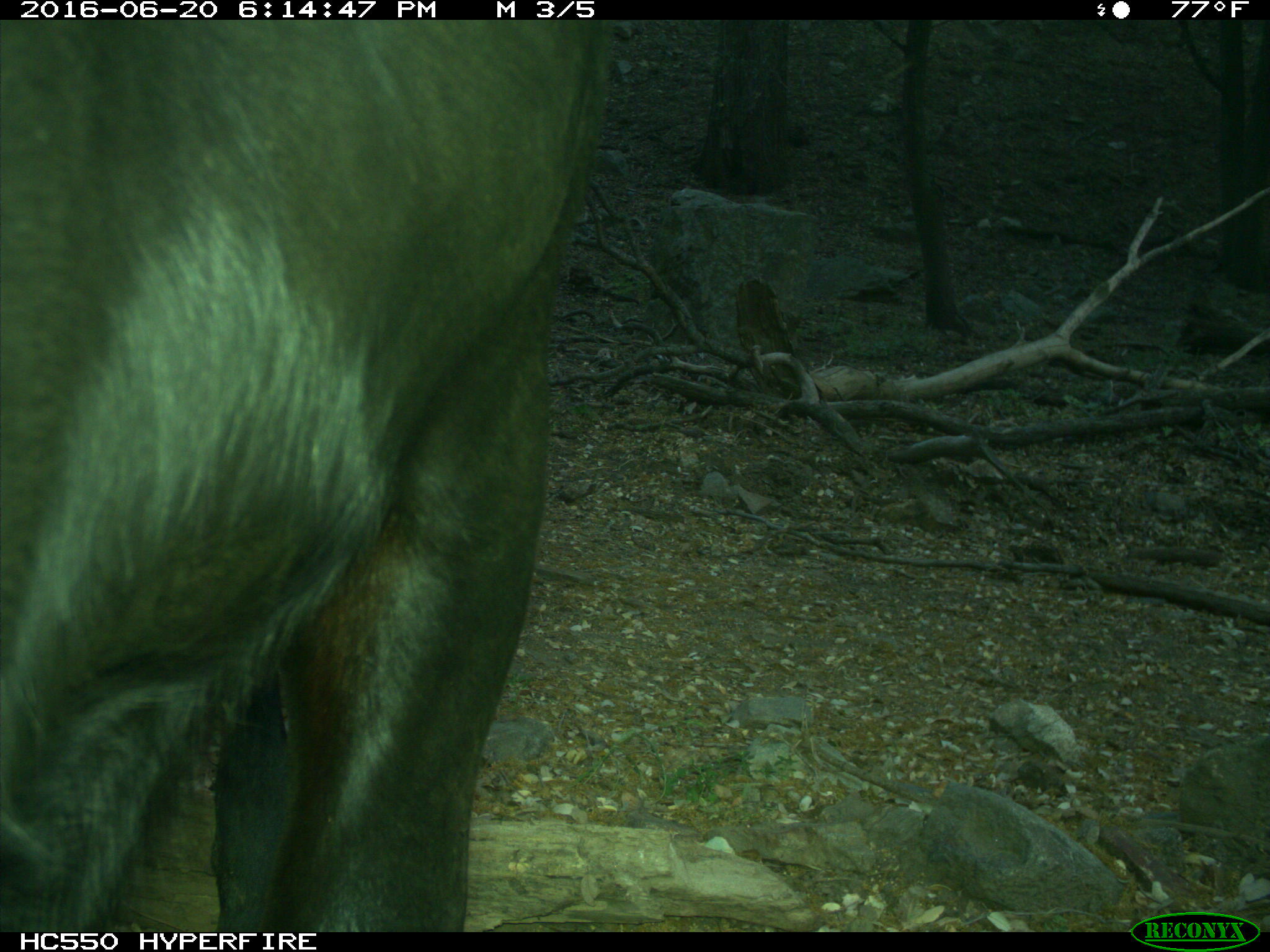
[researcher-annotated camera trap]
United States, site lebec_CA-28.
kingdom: Animalia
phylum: Chordata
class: Mammalia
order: Artiodactyla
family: Bovidae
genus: Bos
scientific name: Bos taurus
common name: domestic cow